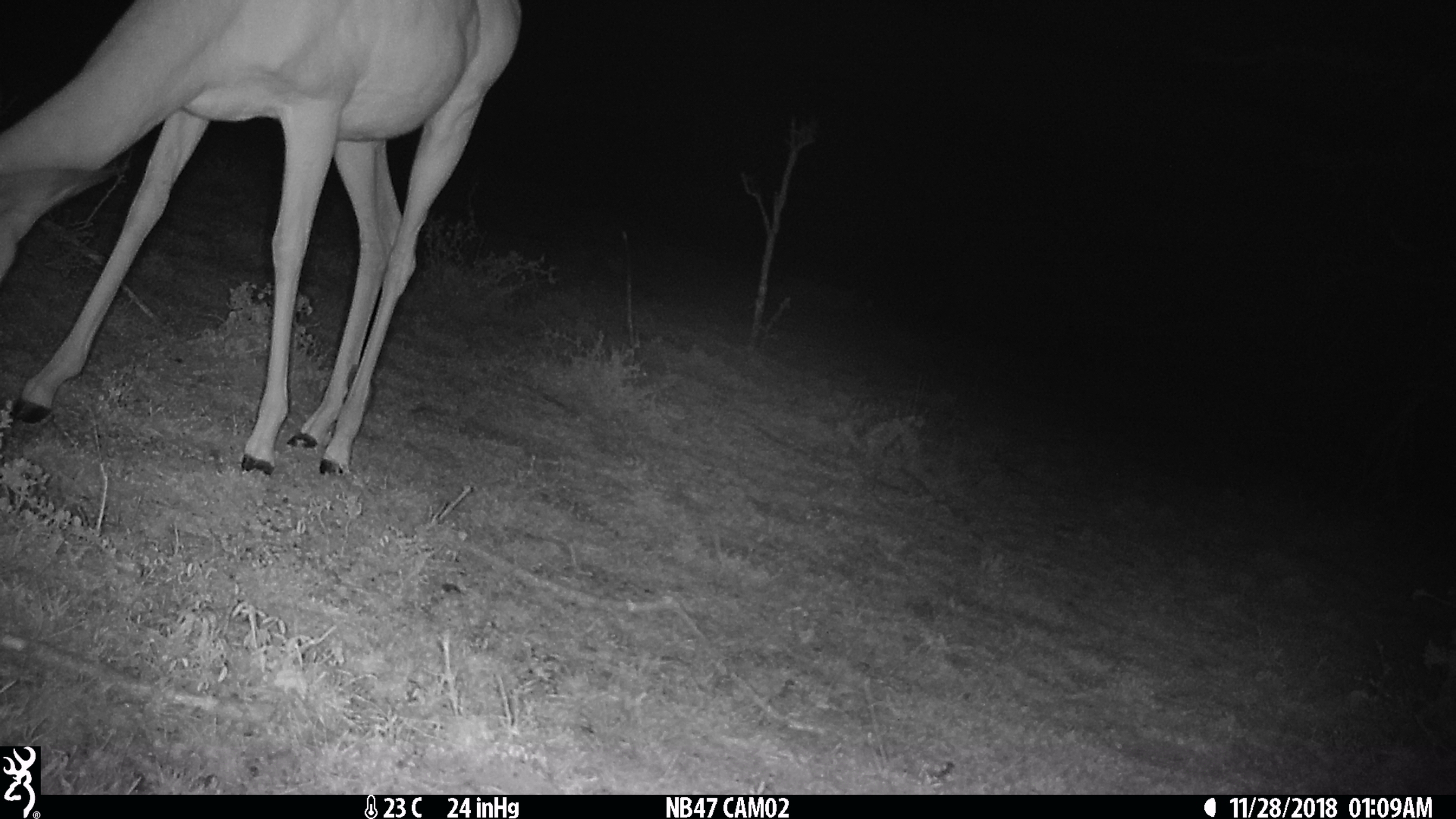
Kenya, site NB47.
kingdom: Animalia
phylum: Chordata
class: Mammalia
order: Artiodactyla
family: Bovidae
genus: Aepyceros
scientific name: Aepyceros melampus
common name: impala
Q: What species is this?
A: Impala (Aepyceros melampus).